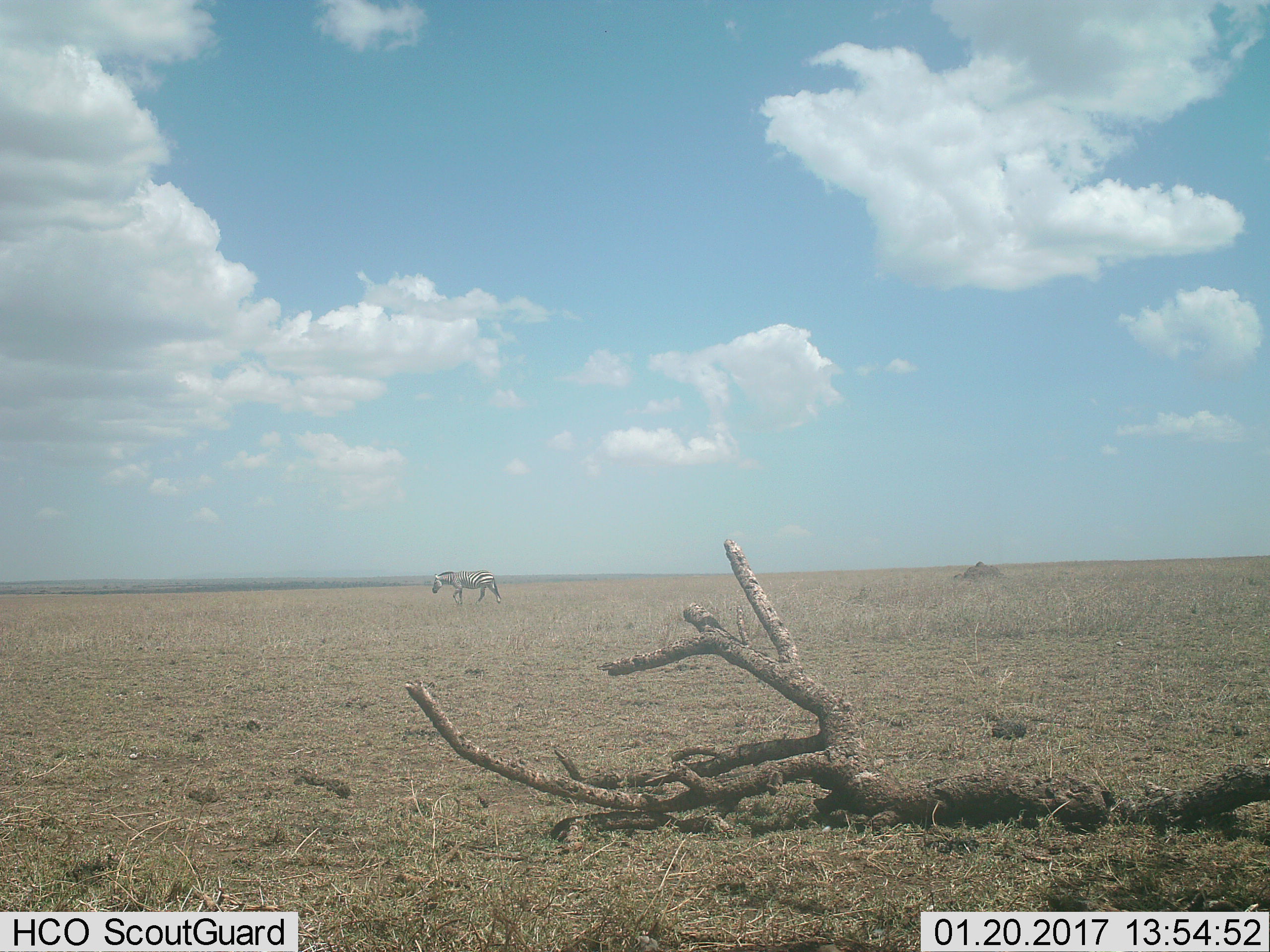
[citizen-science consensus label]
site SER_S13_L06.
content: unidentified animal